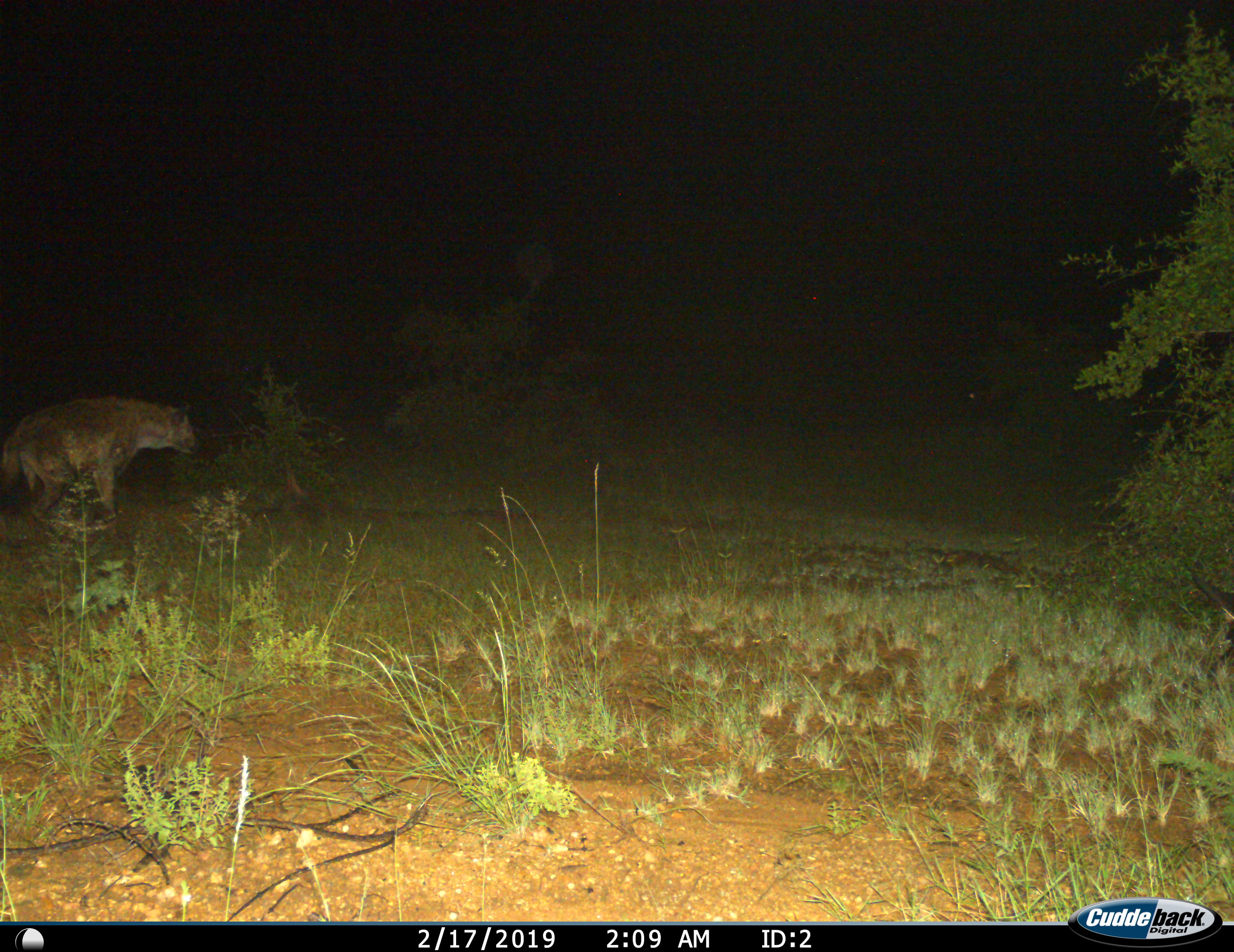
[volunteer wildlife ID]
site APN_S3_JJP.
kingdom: Animalia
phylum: Chordata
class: Mammalia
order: Carnivora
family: Hyaenidae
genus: Crocuta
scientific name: Crocuta crocuta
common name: spotted hyena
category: hyenaspotted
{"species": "hyenaspotted (spotted hyena) (Crocuta crocuta)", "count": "1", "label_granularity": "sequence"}